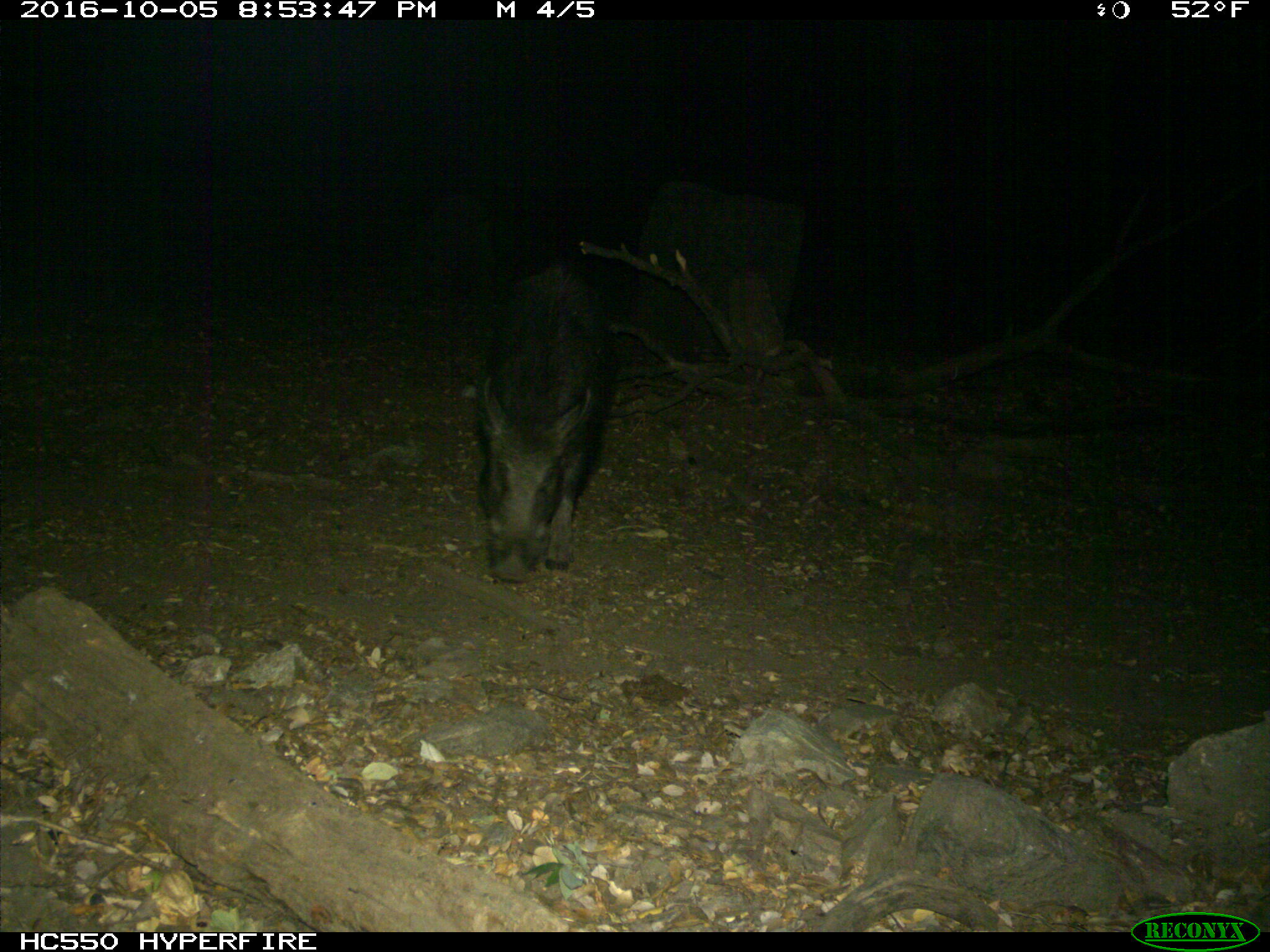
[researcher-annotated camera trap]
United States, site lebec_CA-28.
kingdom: Animalia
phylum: Chordata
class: Mammalia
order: Artiodactyla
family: Suidae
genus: Sus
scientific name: Sus scrofa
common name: wild boar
Sus scrofa (wild boar).